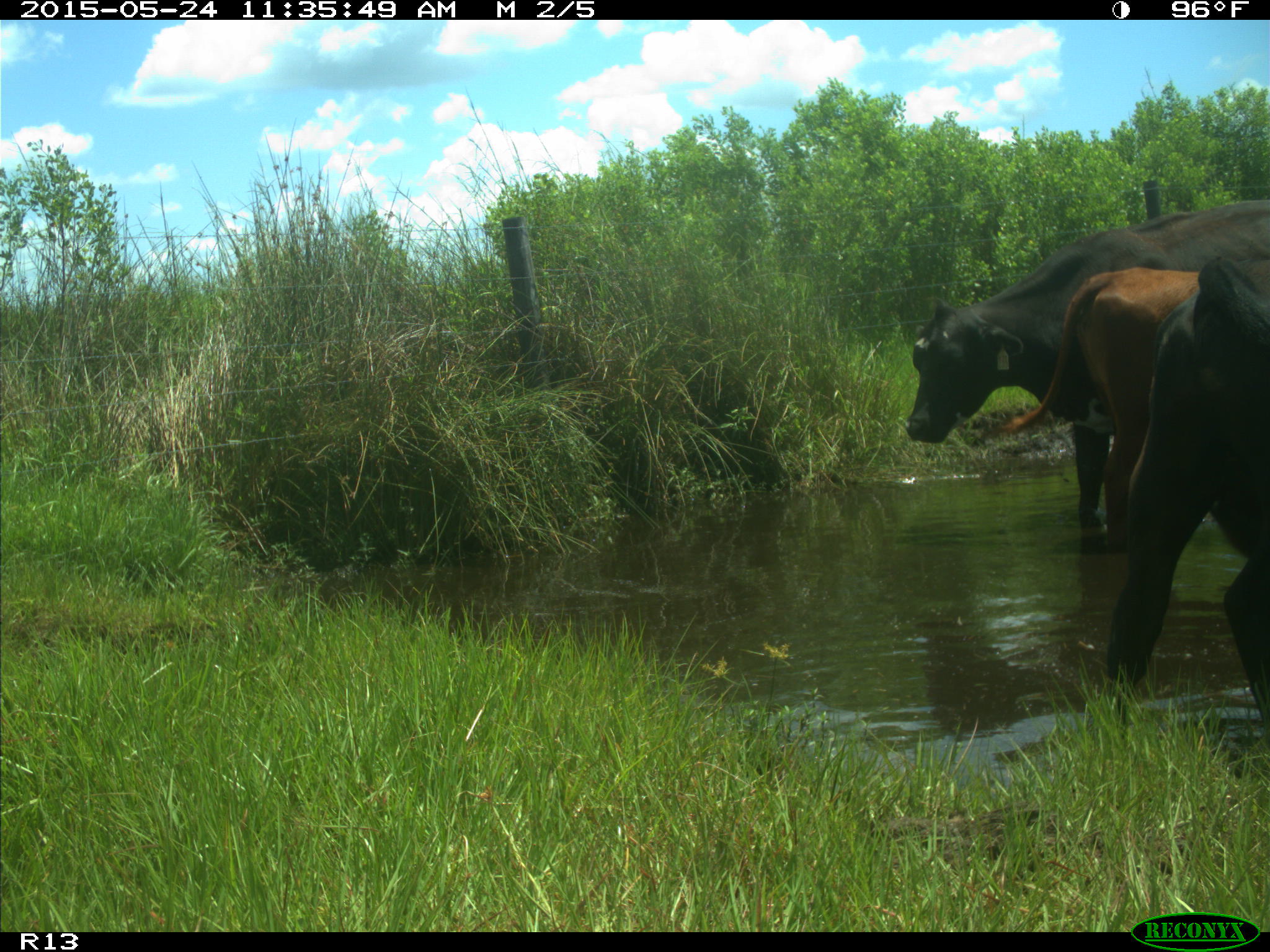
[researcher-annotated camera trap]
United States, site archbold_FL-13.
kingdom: Animalia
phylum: Chordata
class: Mammalia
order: Artiodactyla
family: Bovidae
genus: Bos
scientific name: Bos taurus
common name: domestic cow